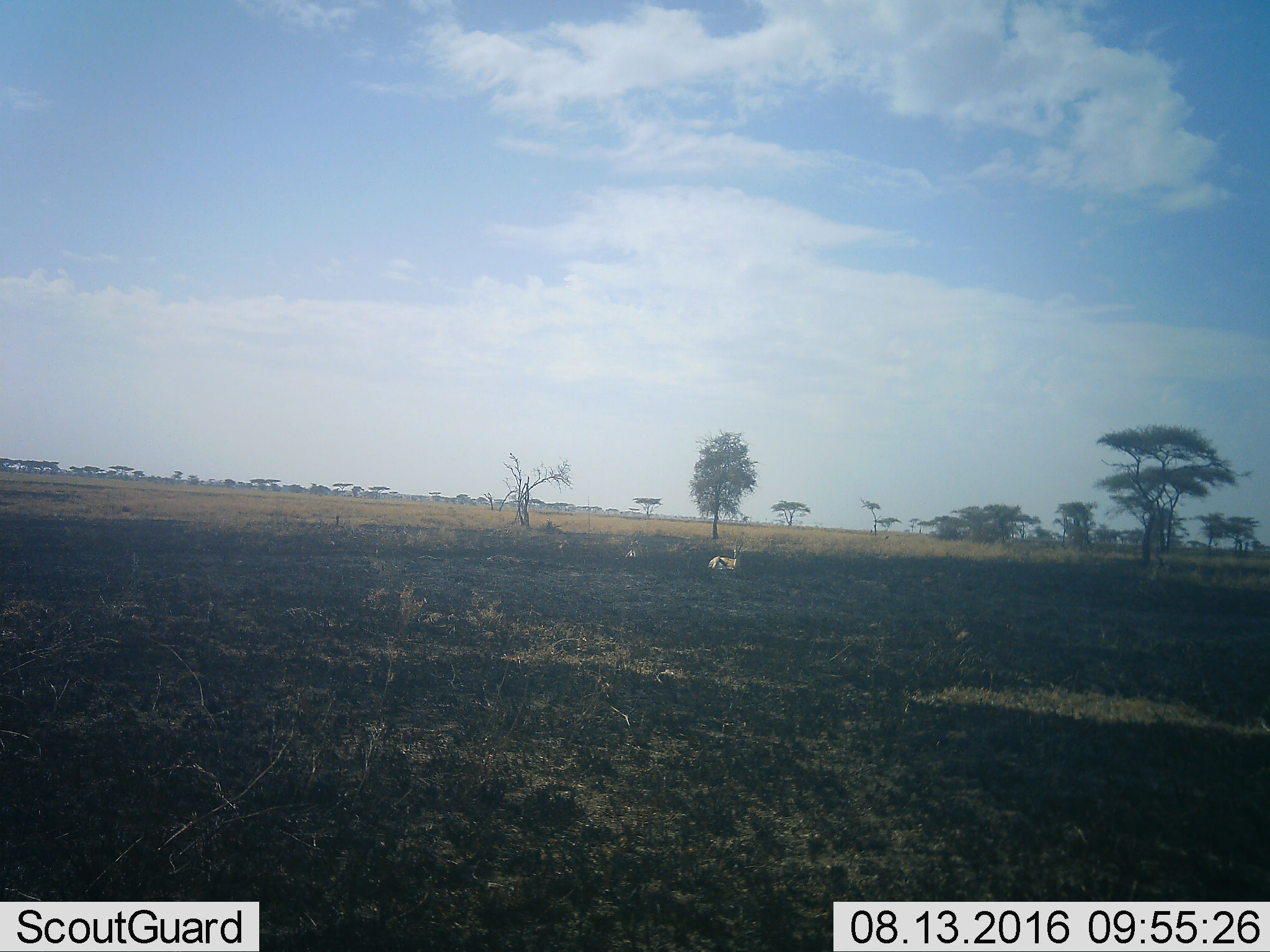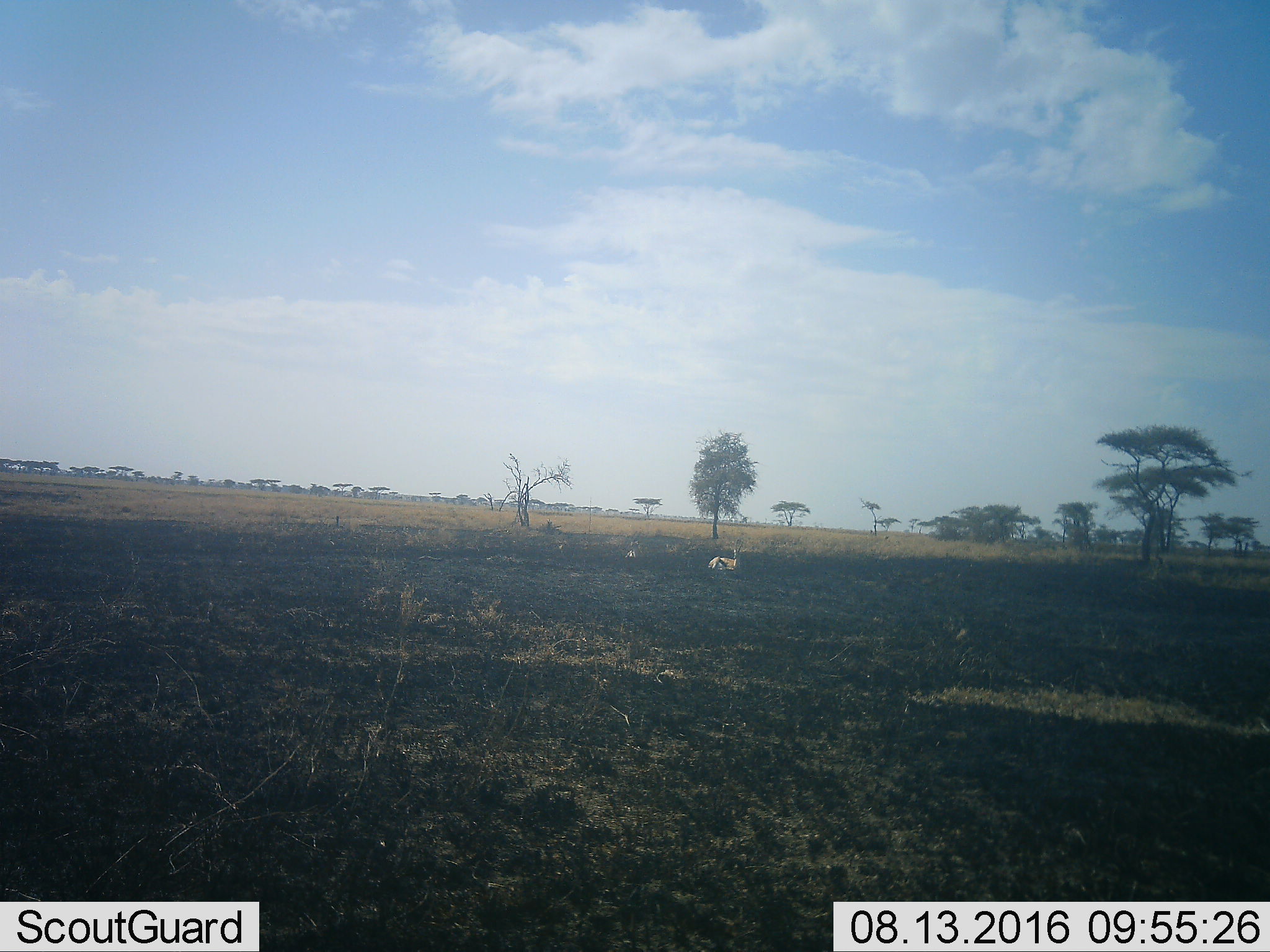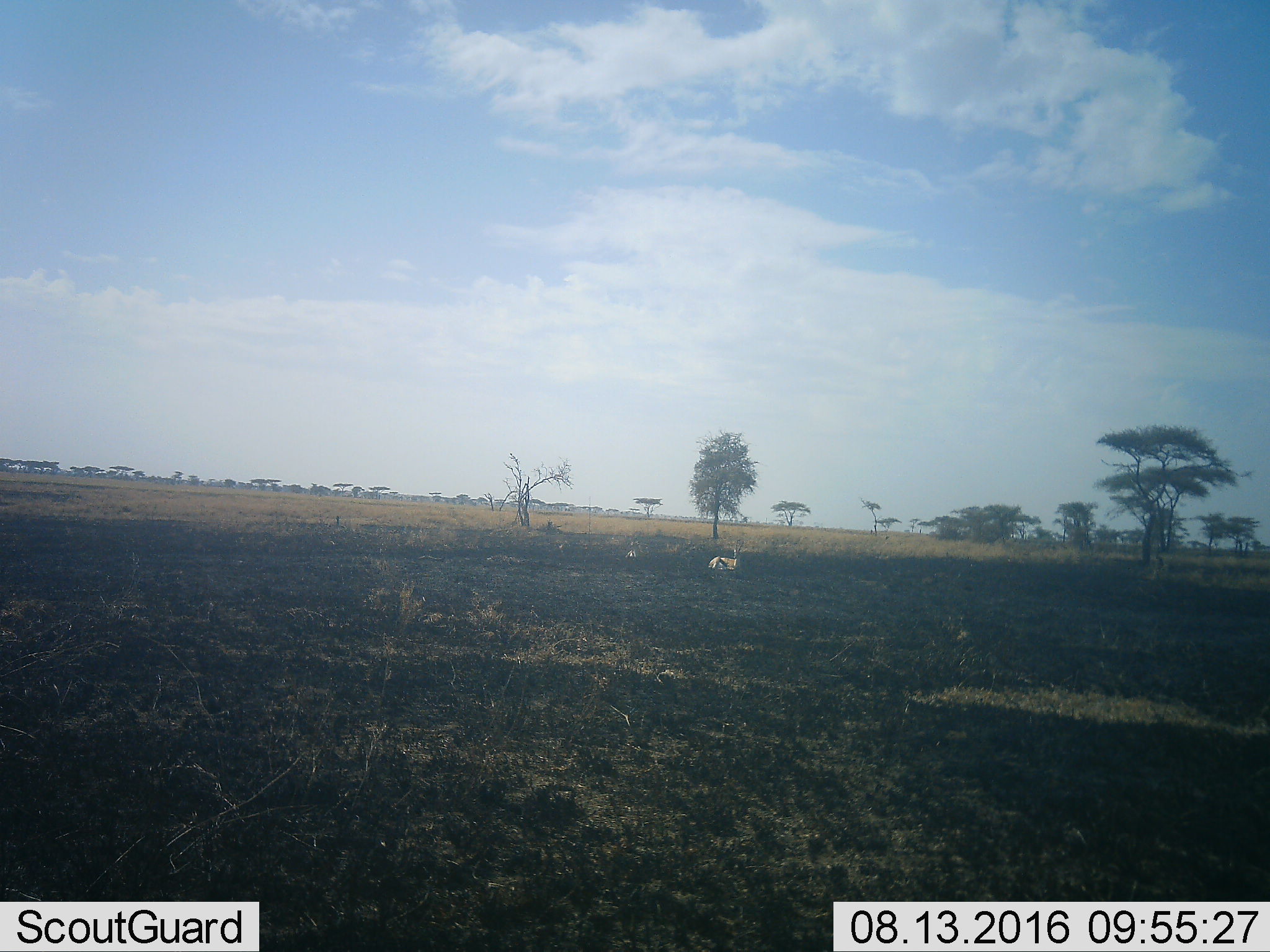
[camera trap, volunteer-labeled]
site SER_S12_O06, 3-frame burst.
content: unidentified animal